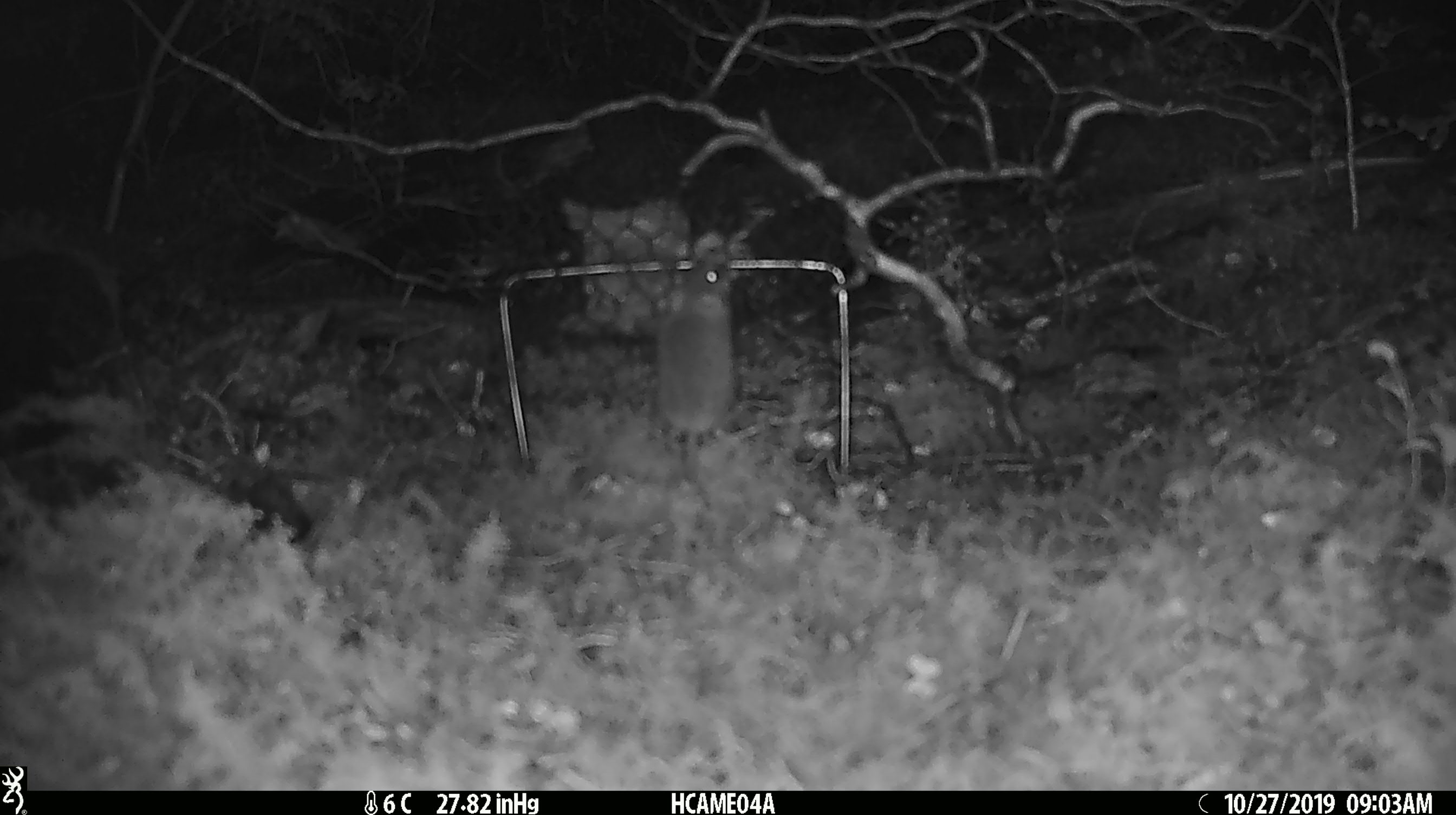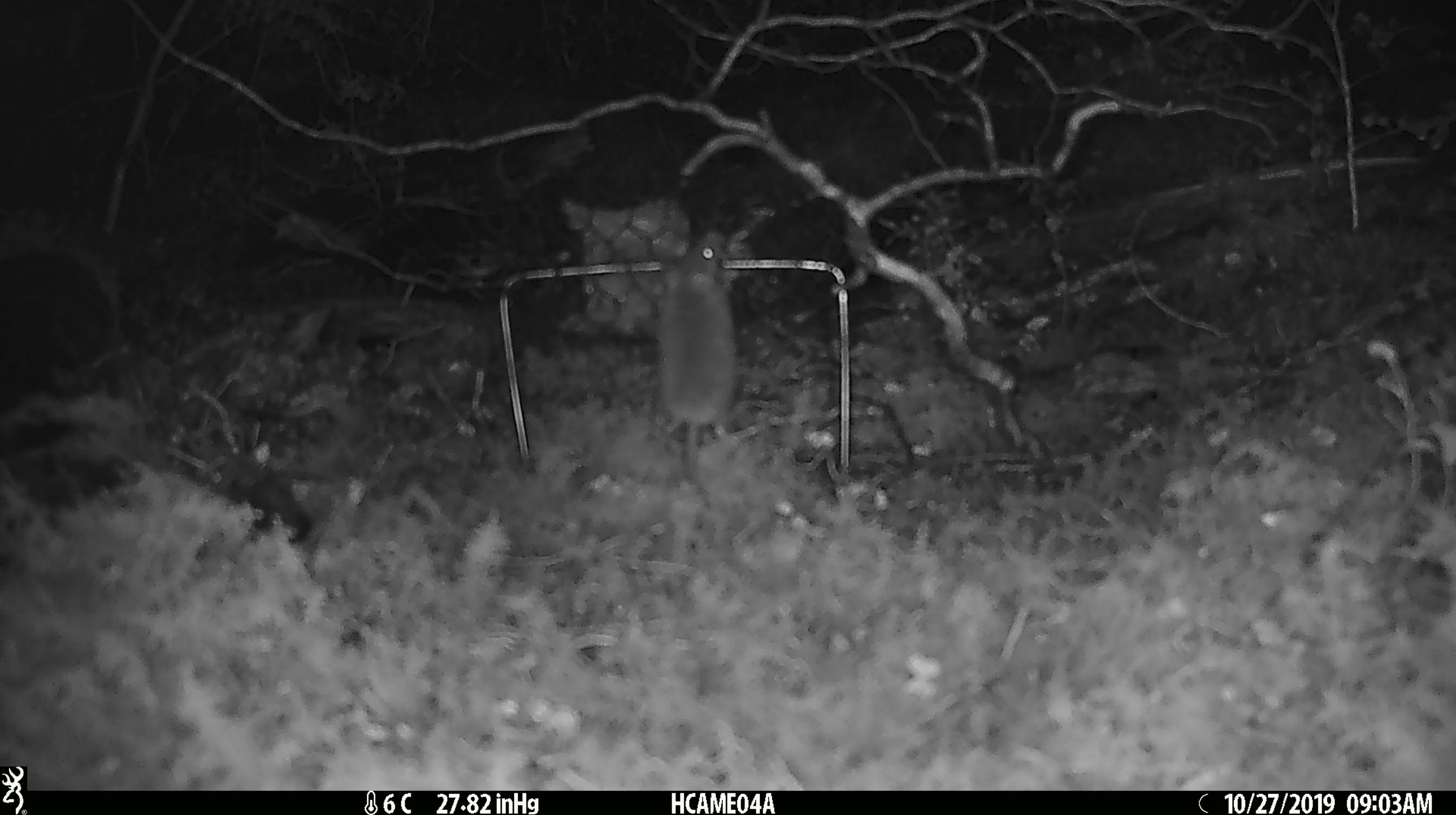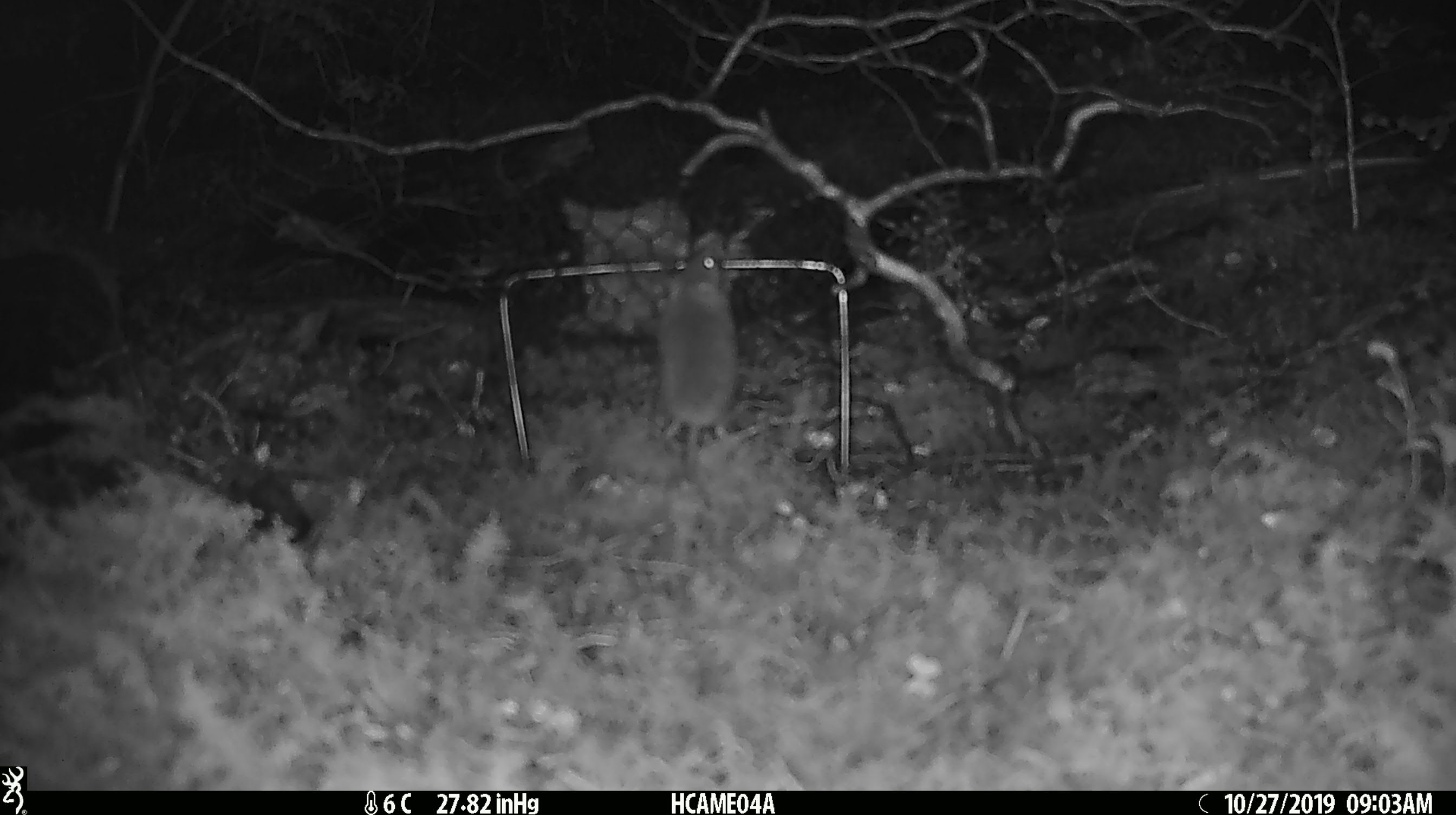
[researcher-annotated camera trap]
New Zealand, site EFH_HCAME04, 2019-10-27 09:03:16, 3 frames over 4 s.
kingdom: Animalia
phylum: Chordata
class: Mammalia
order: Rodentia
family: Muridae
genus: Mus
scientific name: Mus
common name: mouse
Mouse (Mus).